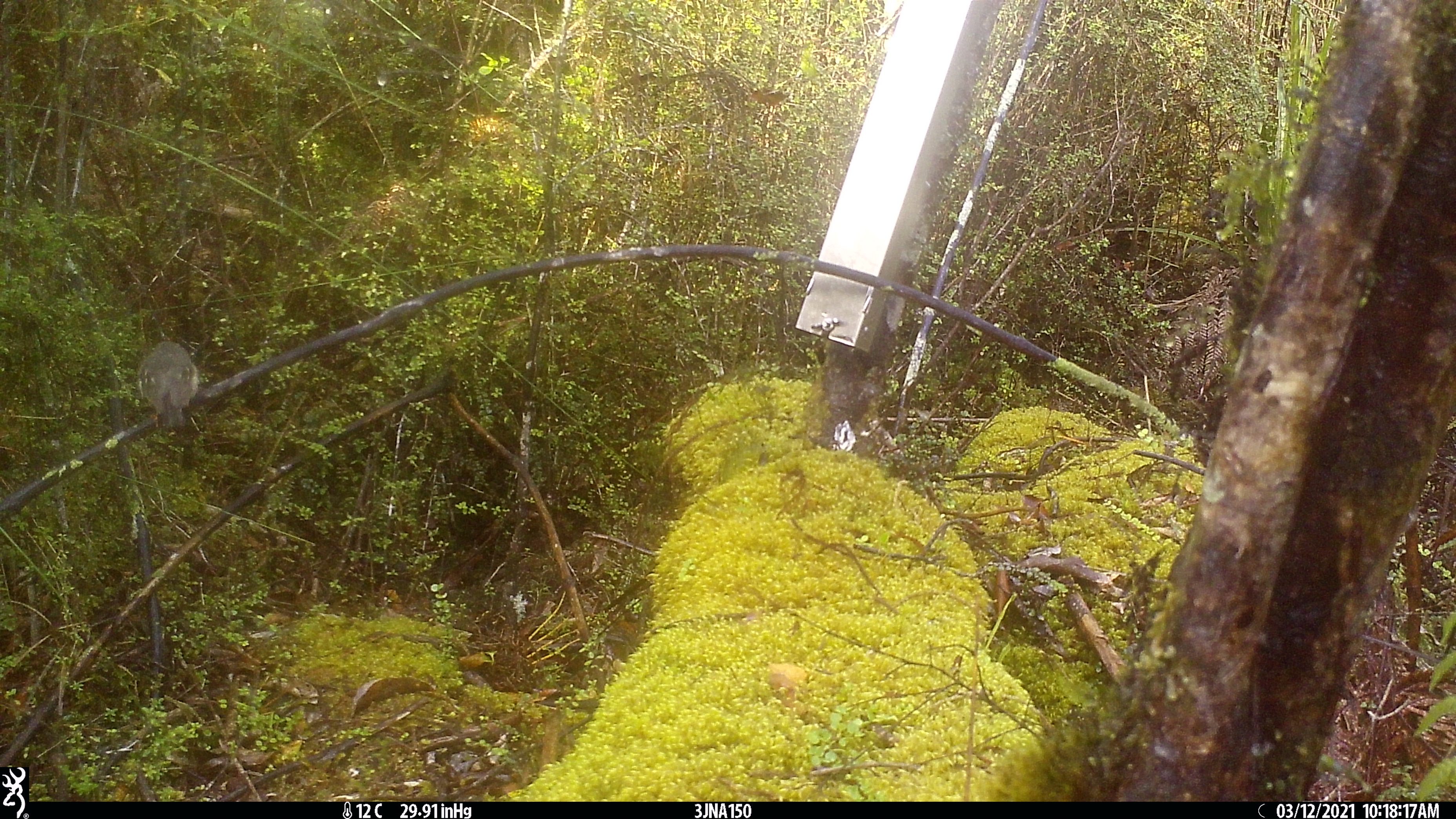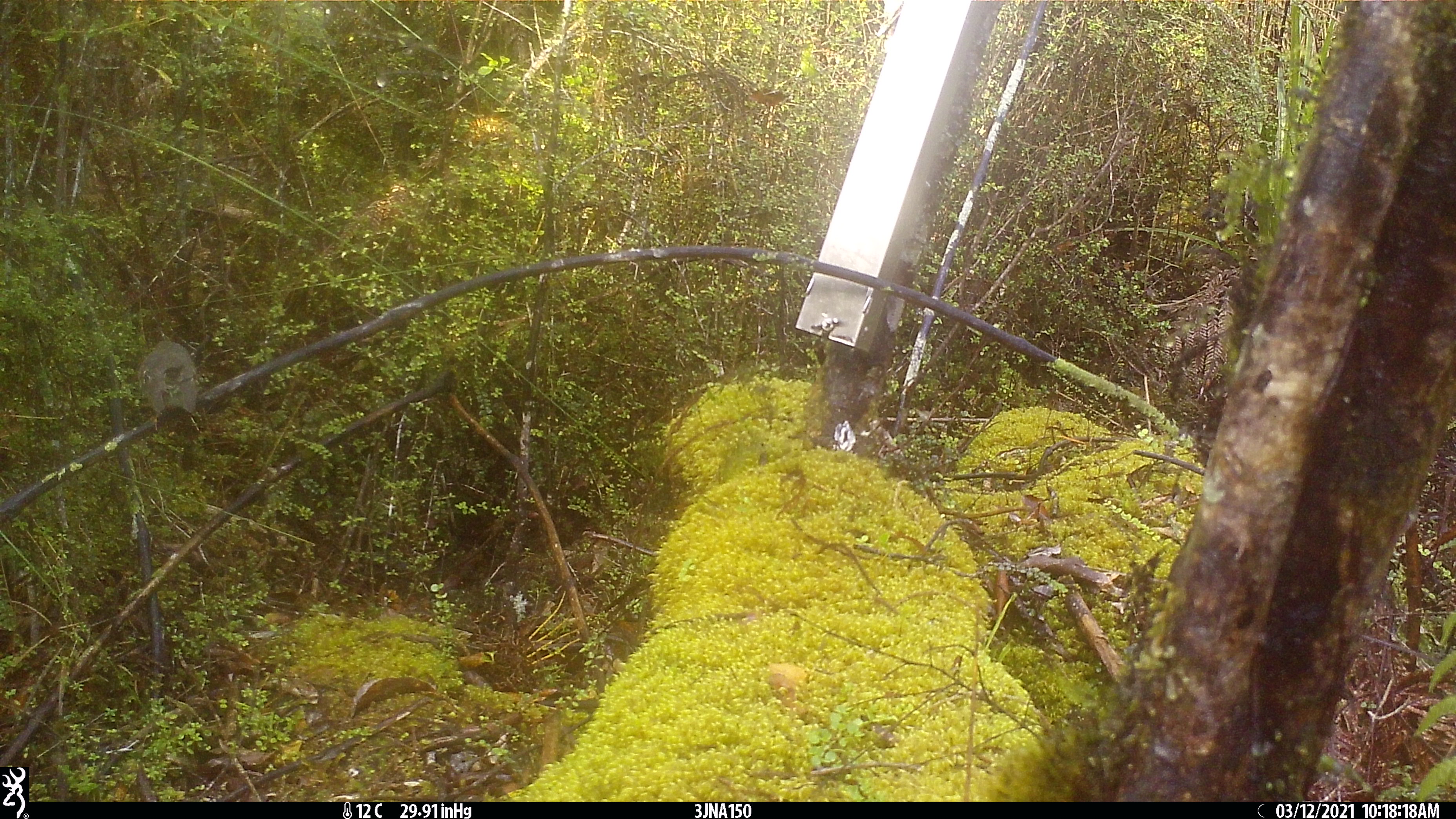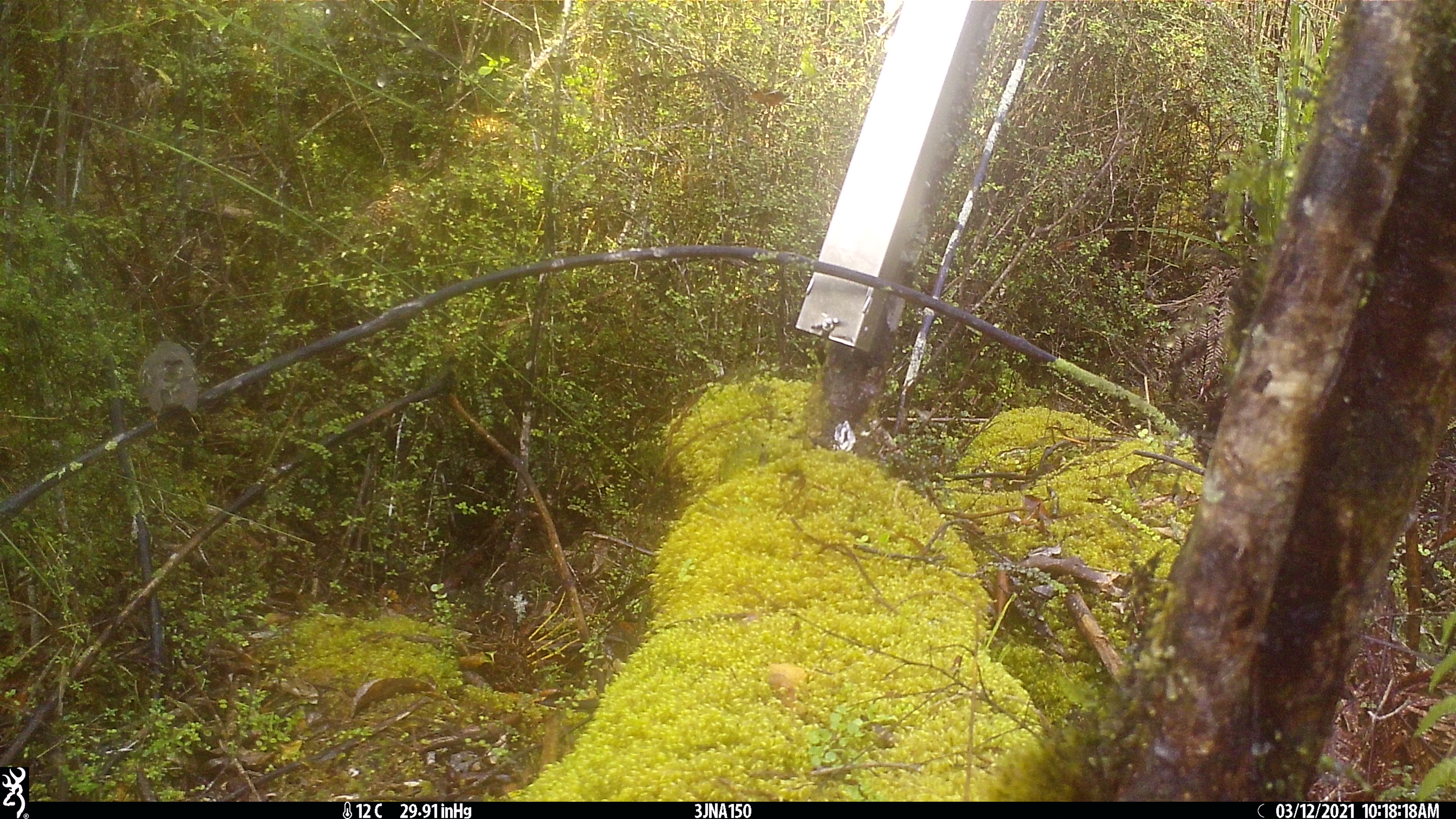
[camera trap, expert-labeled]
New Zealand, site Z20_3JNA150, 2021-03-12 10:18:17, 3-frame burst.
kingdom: Animalia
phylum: Chordata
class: Aves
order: Passeriformes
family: Petroicidae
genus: Petroica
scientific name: Petroica macrocephala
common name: tomtit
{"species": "tomtit (Petroica macrocephala)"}